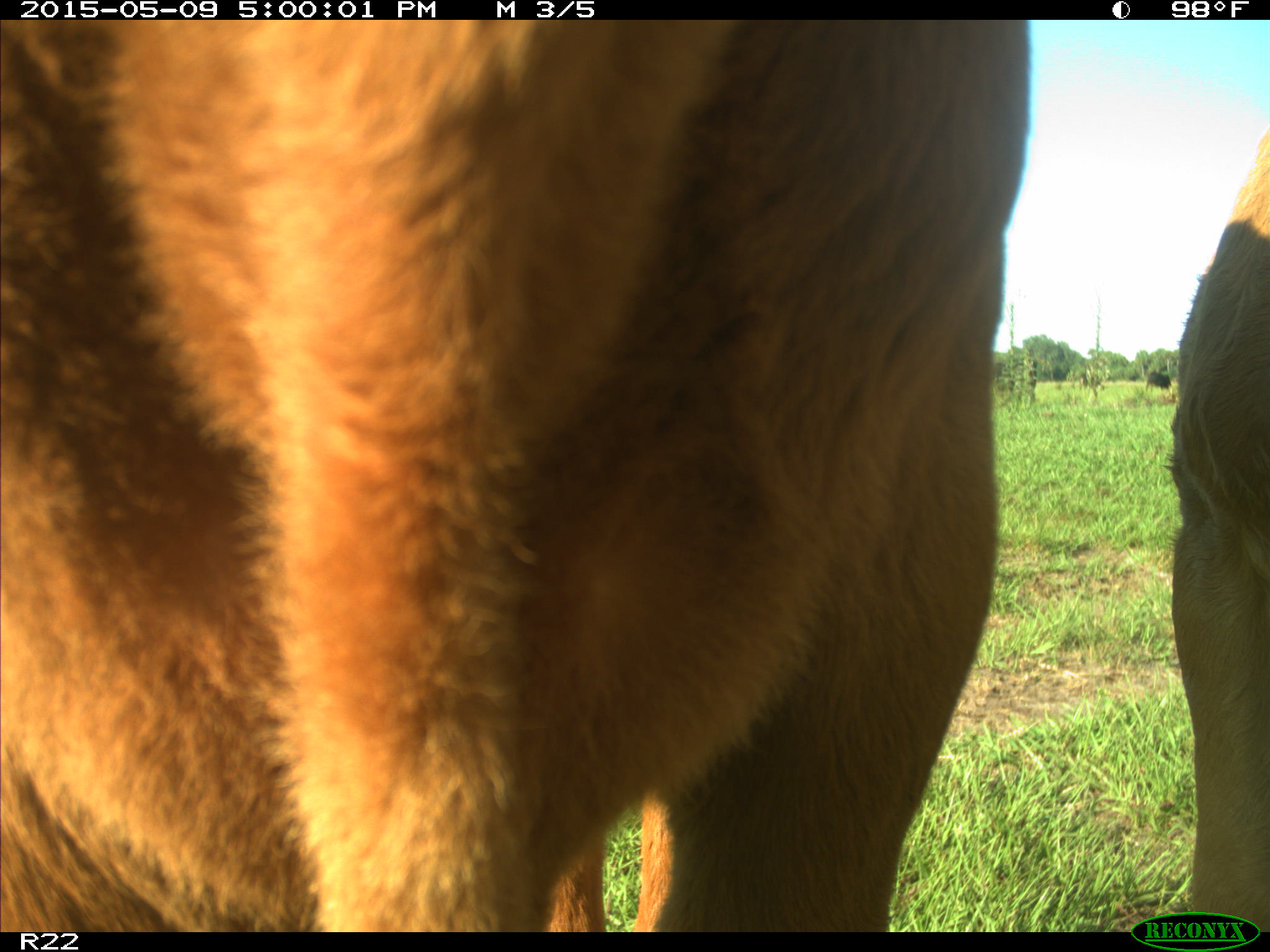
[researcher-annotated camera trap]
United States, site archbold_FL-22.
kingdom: Animalia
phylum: Chordata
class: Mammalia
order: Artiodactyla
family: Bovidae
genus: Bos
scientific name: Bos taurus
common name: domestic cow